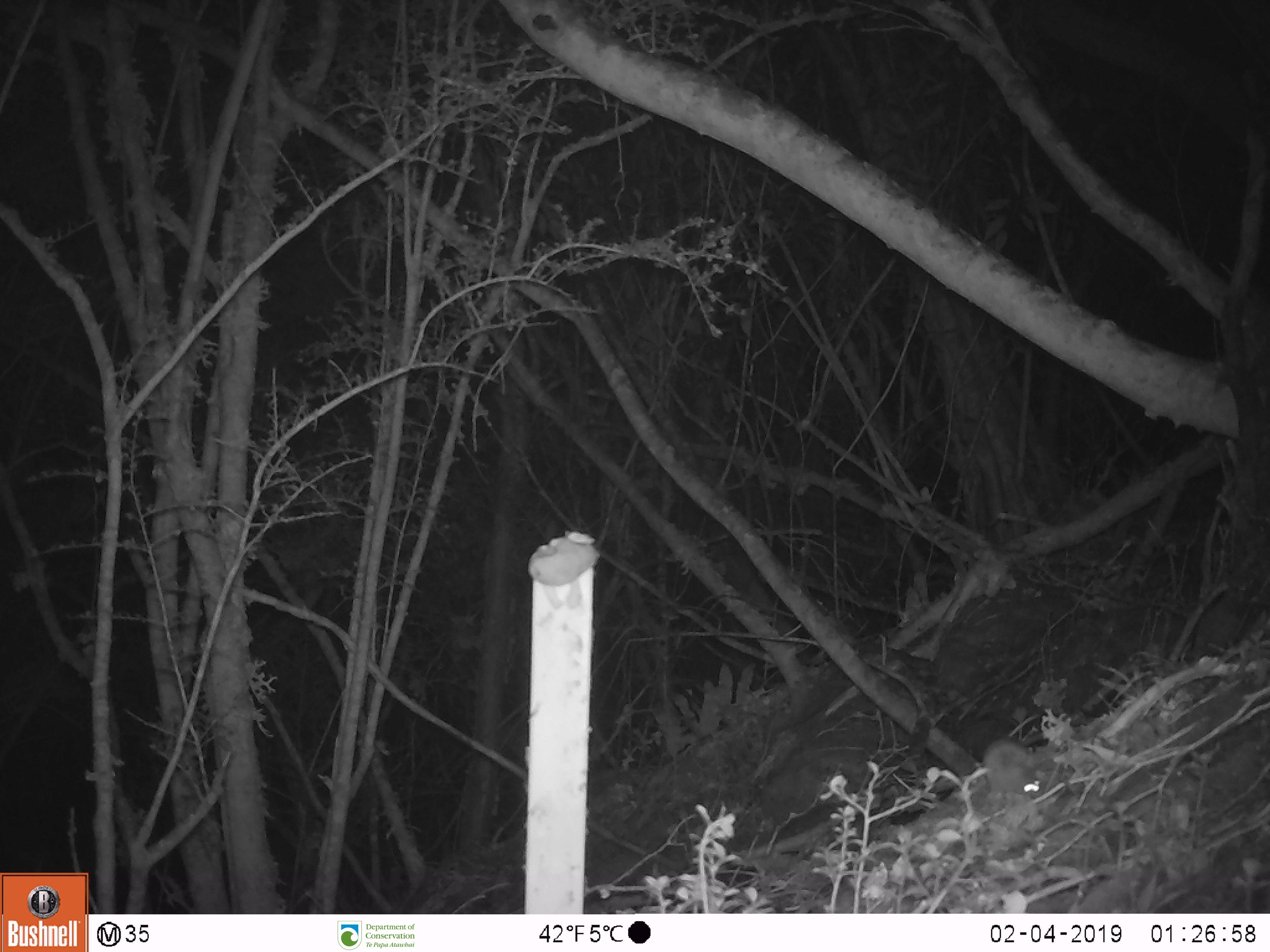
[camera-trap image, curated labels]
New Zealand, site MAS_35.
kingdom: Animalia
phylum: Chordata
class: Mammalia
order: Rodentia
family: Muridae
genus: Mus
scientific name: Mus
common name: mouse